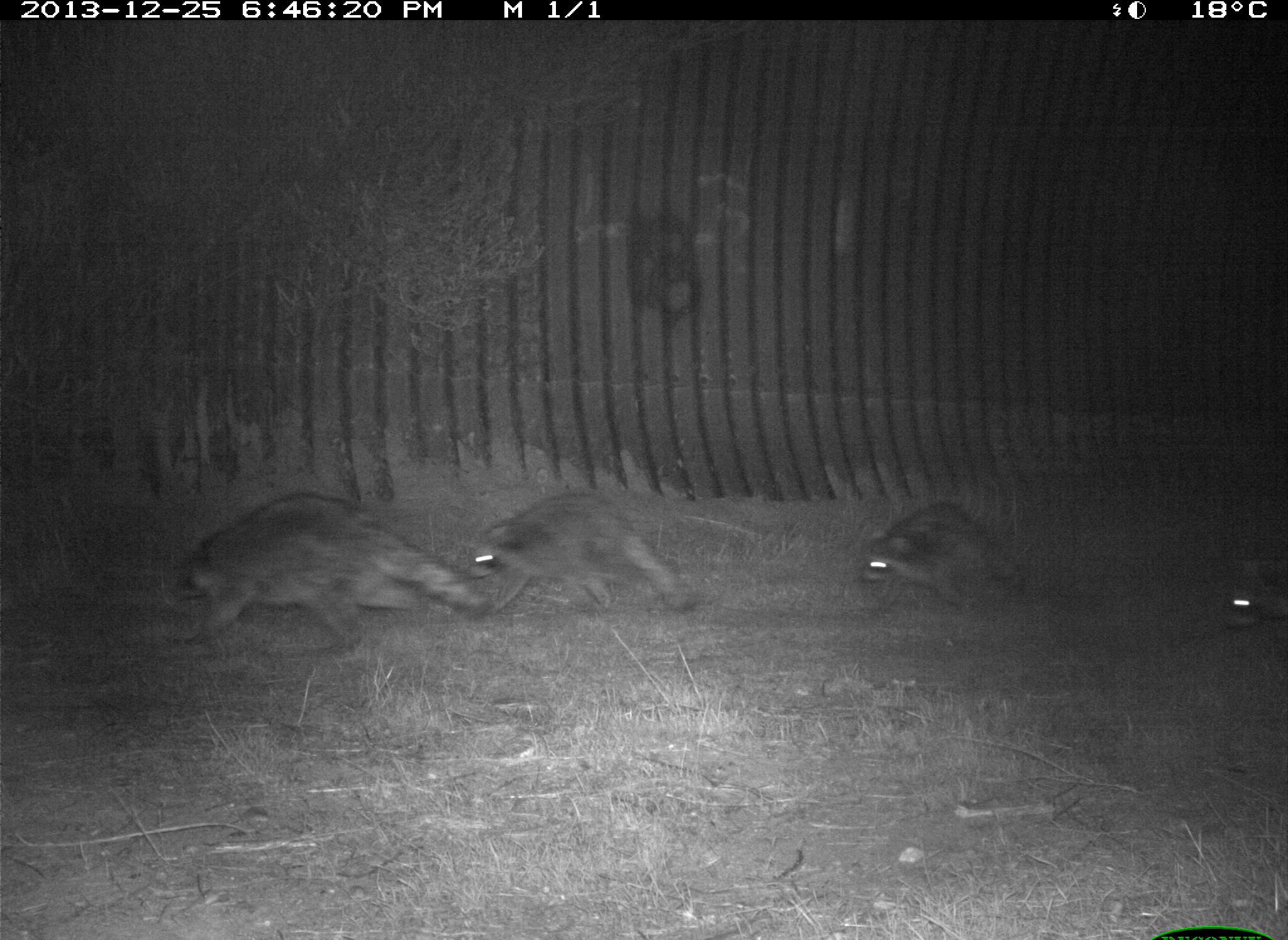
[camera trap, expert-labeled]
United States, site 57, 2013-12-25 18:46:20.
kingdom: Animalia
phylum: Chordata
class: Mammalia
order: Carnivora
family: Procyonidae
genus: Procyon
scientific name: Procyon lotor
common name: raccoon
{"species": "raccoon (Procyon lotor)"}